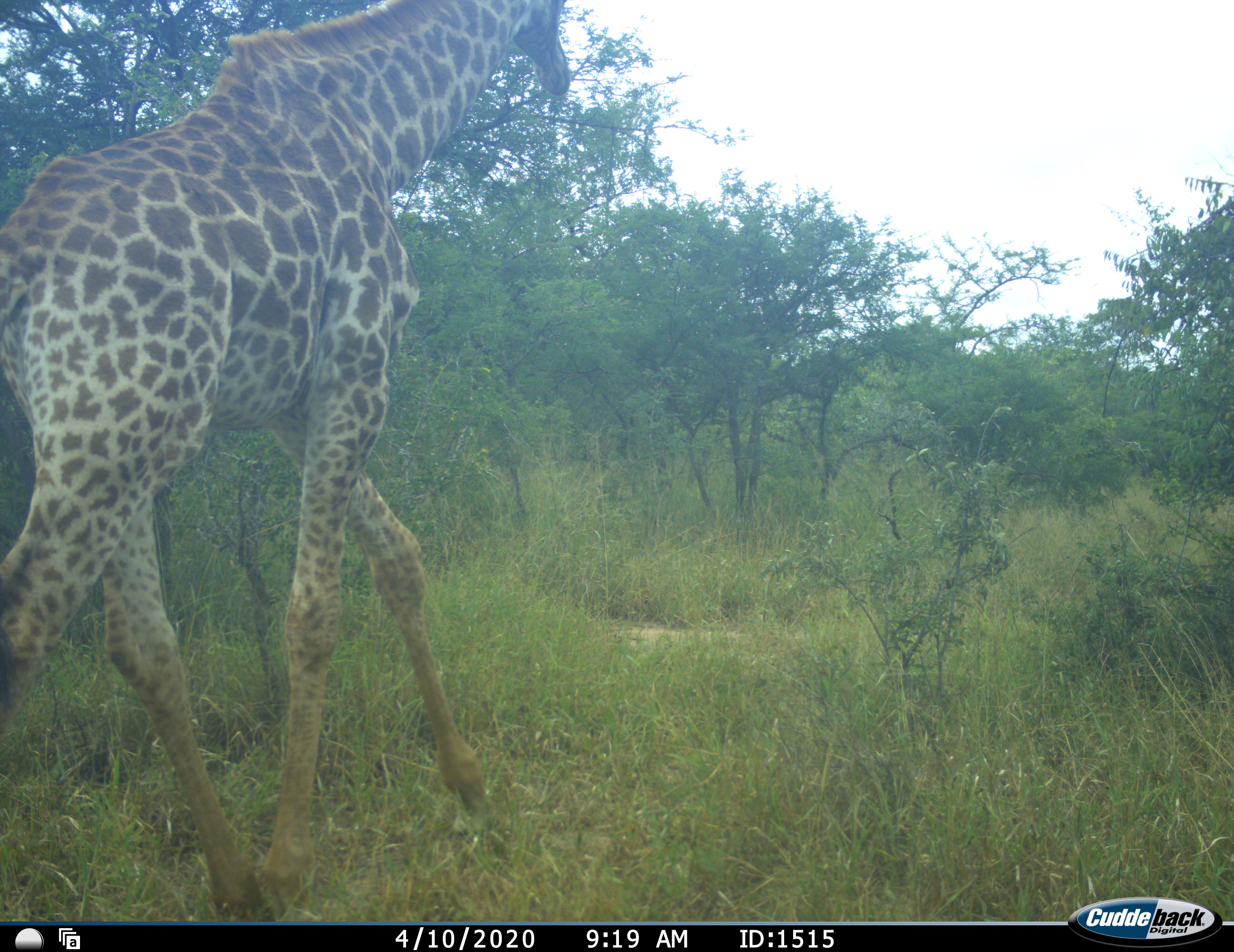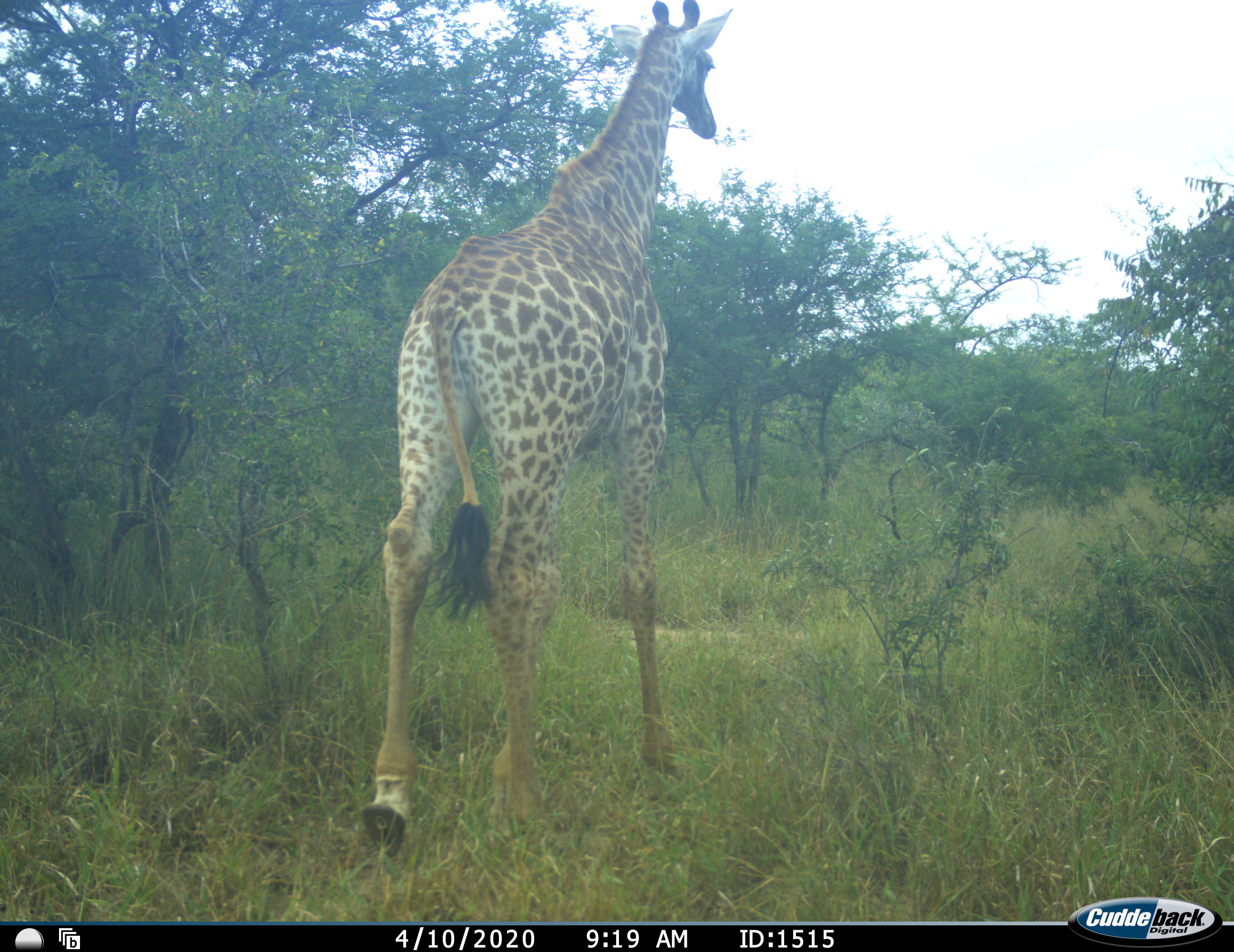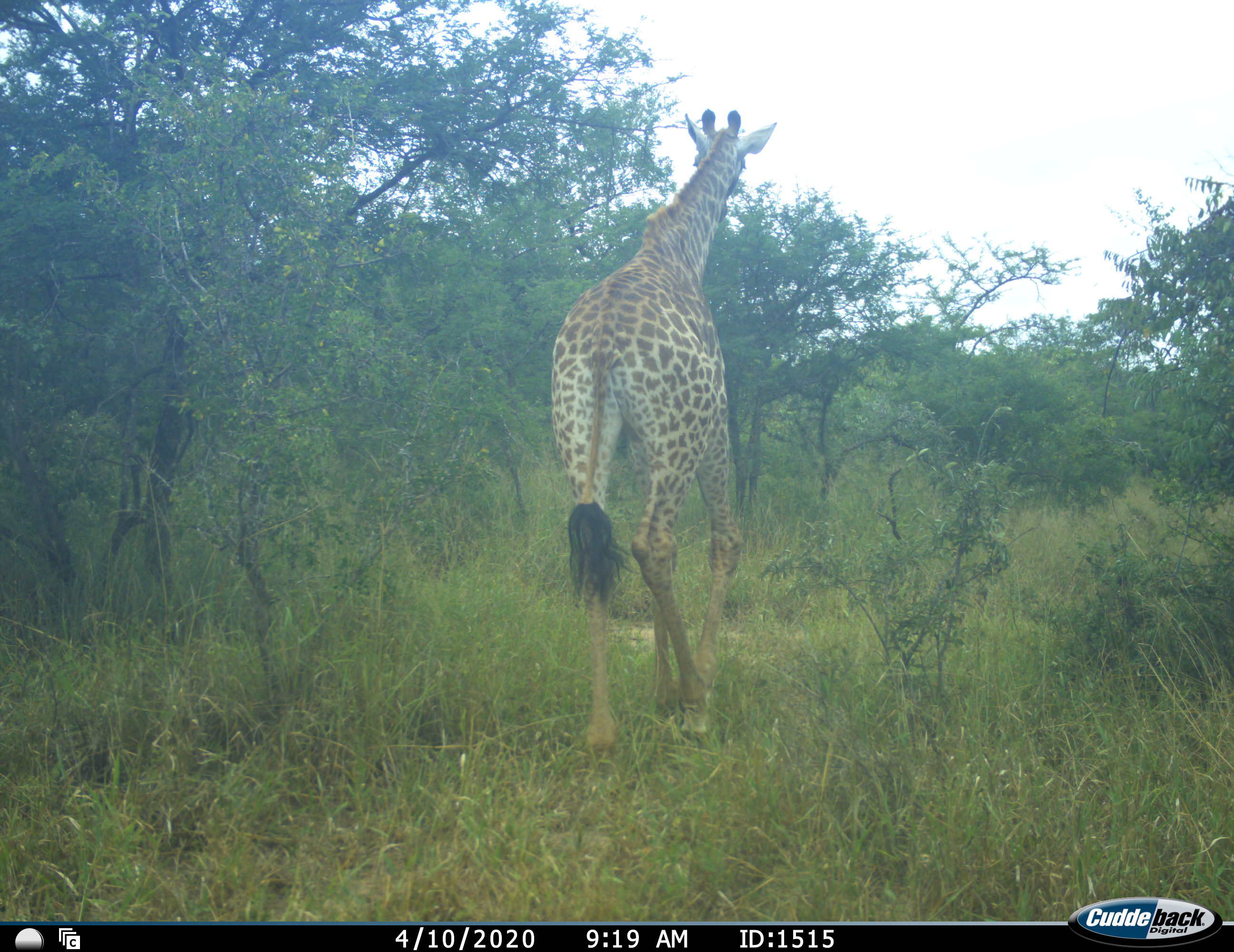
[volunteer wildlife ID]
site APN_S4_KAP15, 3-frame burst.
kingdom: Animalia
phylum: Chordata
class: Mammalia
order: Artiodactyla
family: Giraffidae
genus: Giraffa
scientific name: Giraffa camelopardalis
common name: giraffe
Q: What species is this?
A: Giraffe (Giraffa camelopardalis).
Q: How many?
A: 1.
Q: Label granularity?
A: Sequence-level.